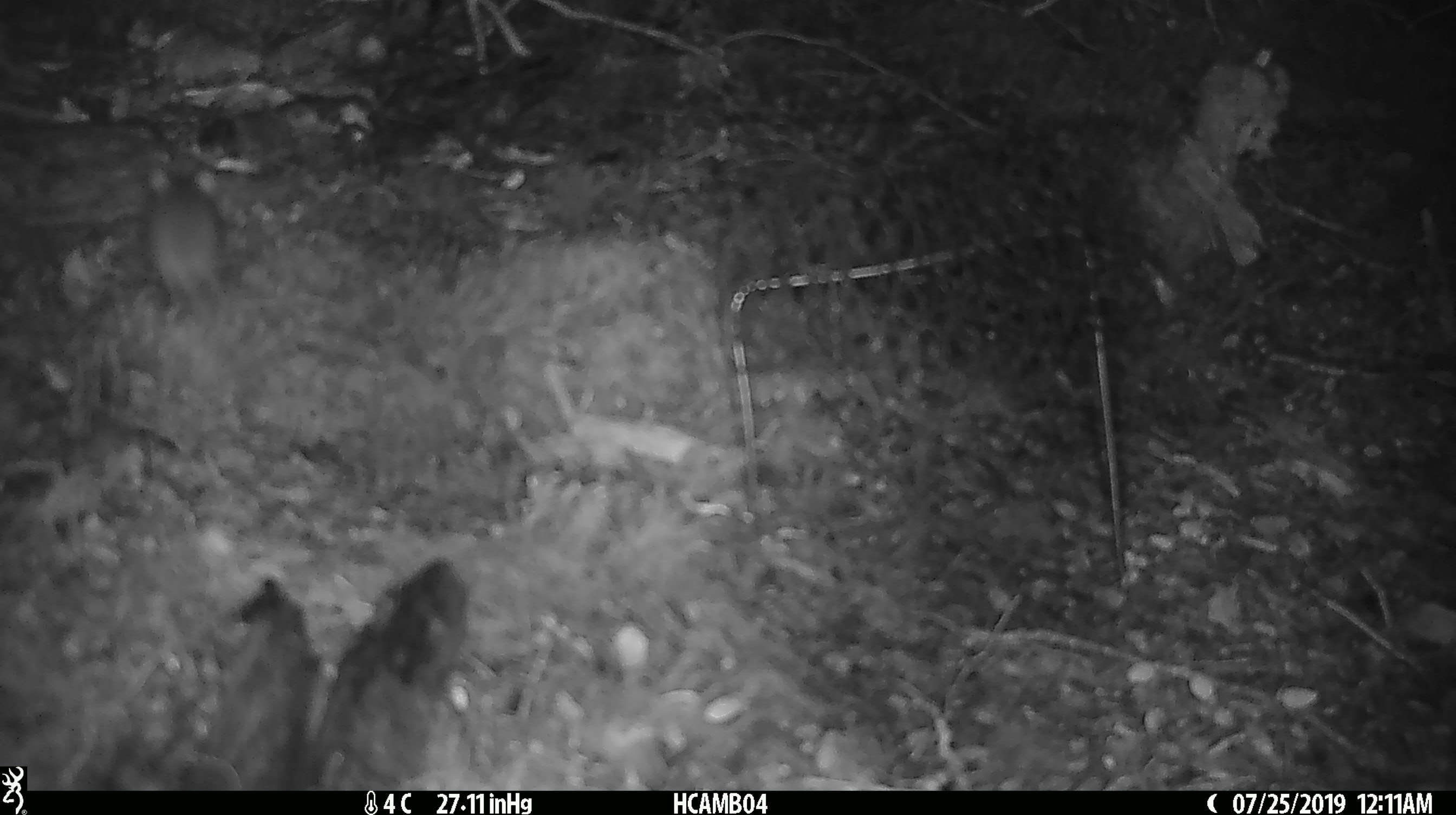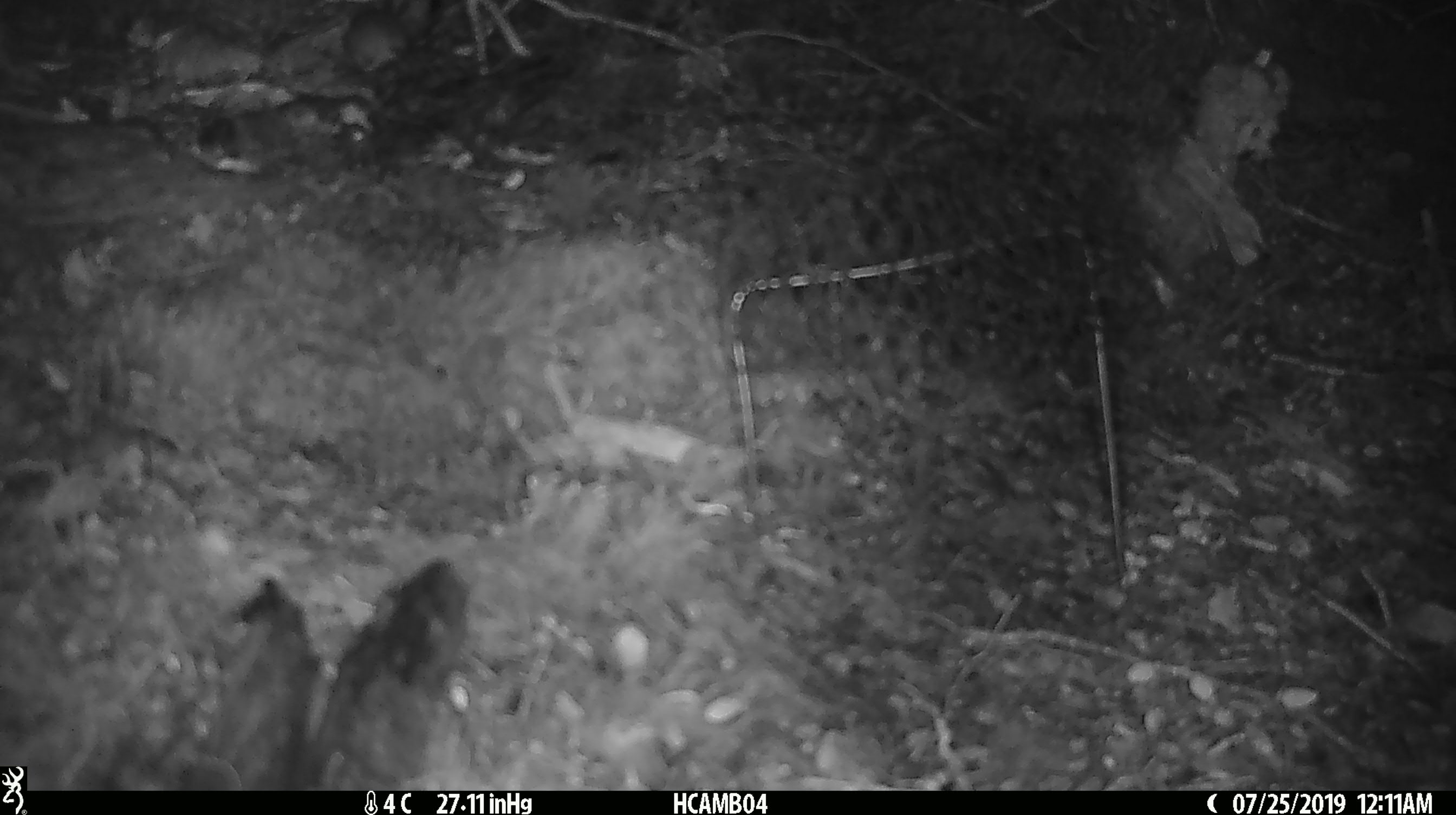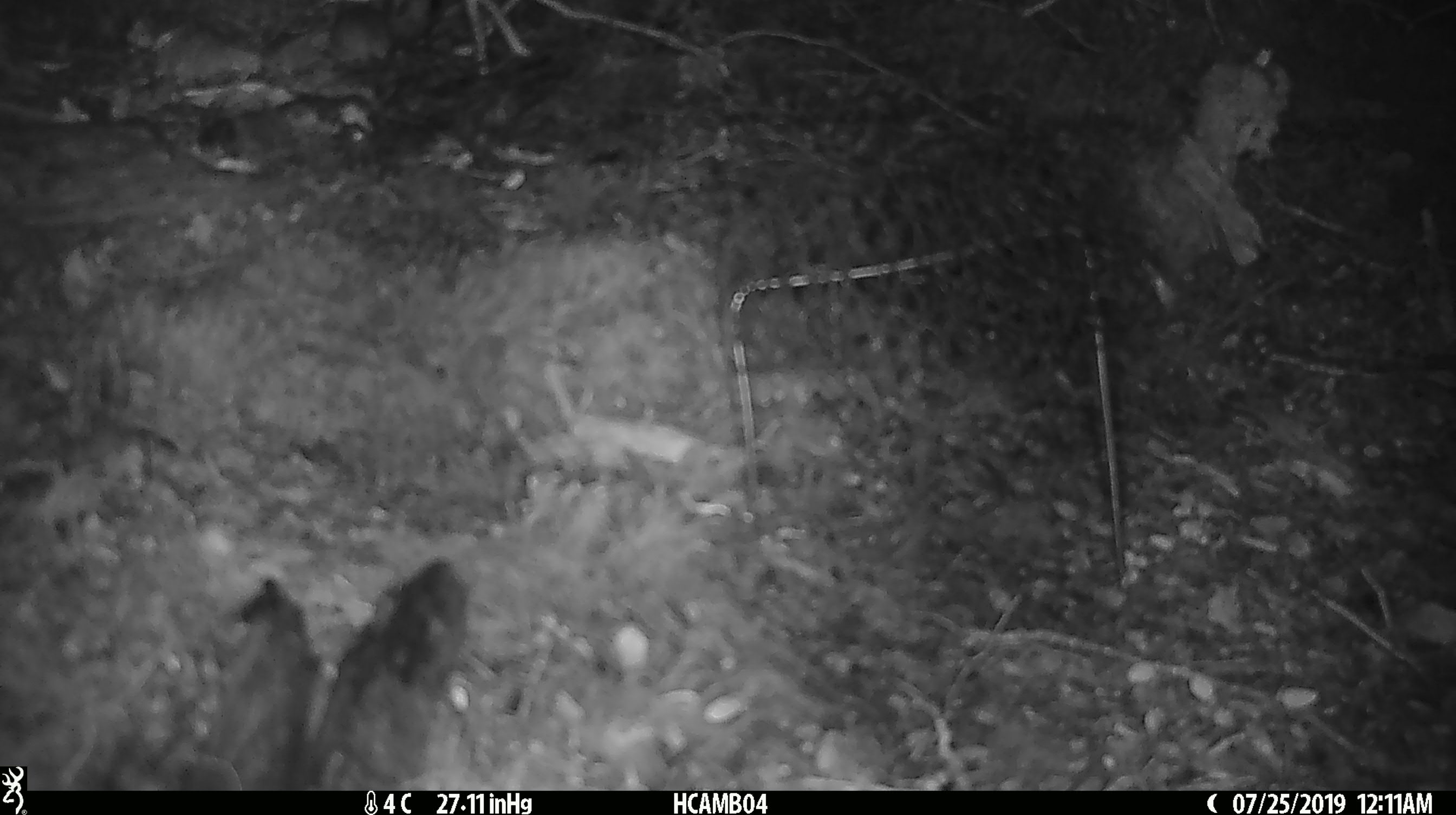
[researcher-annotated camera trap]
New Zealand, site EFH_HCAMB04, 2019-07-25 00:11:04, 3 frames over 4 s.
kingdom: Animalia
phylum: Chordata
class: Mammalia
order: Rodentia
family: Muridae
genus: Mus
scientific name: Mus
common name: mouse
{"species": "mouse (Mus)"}